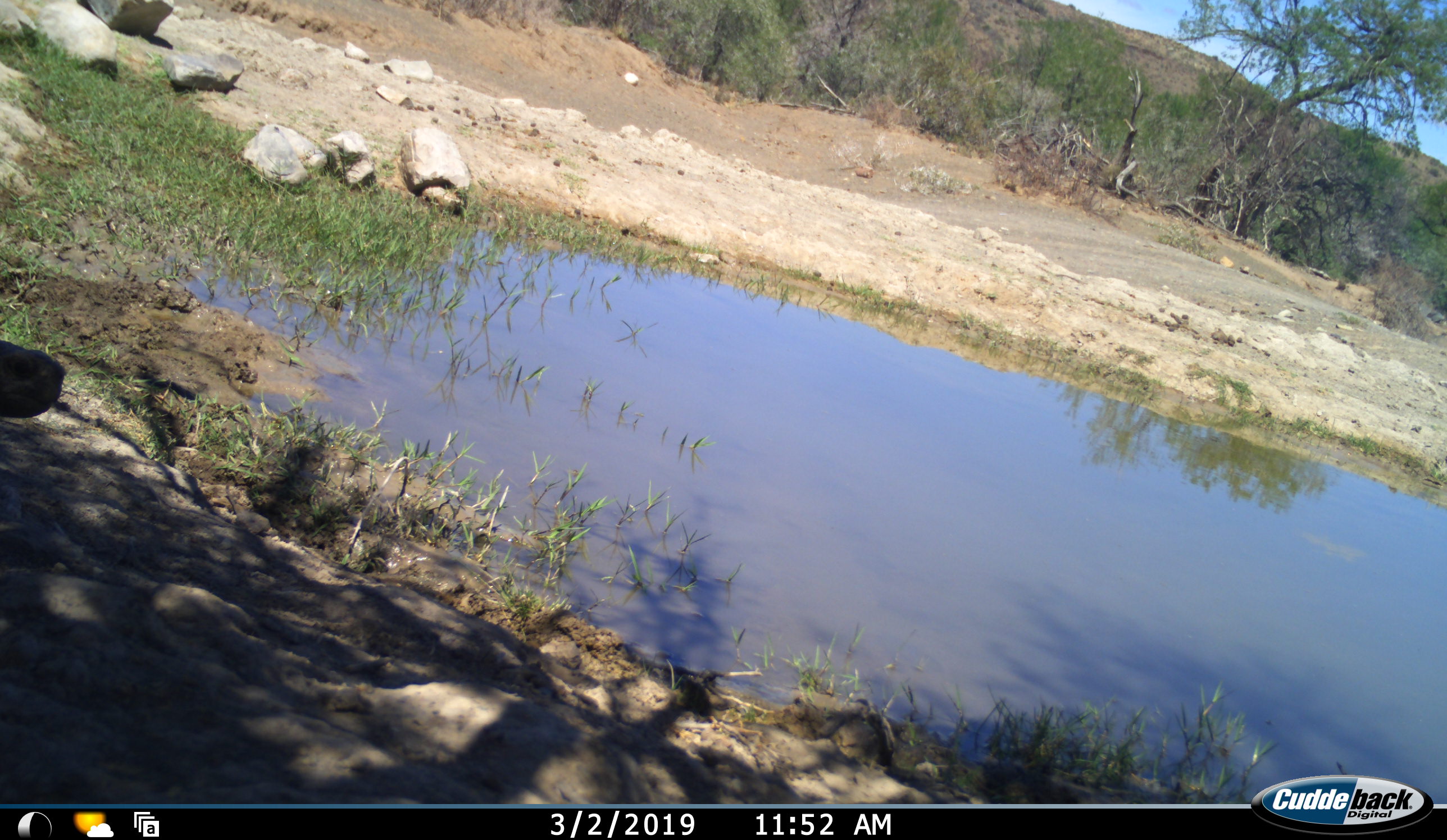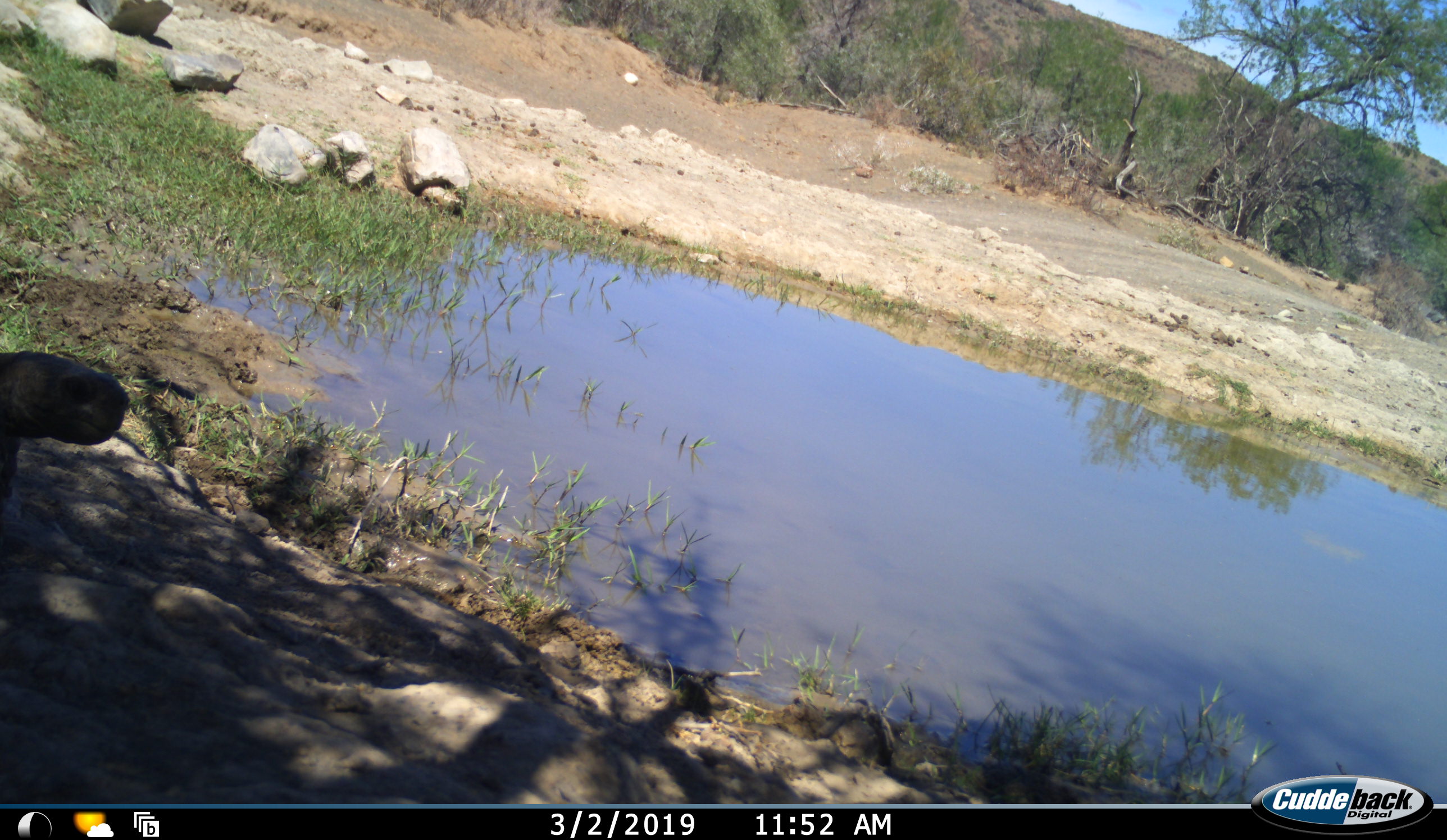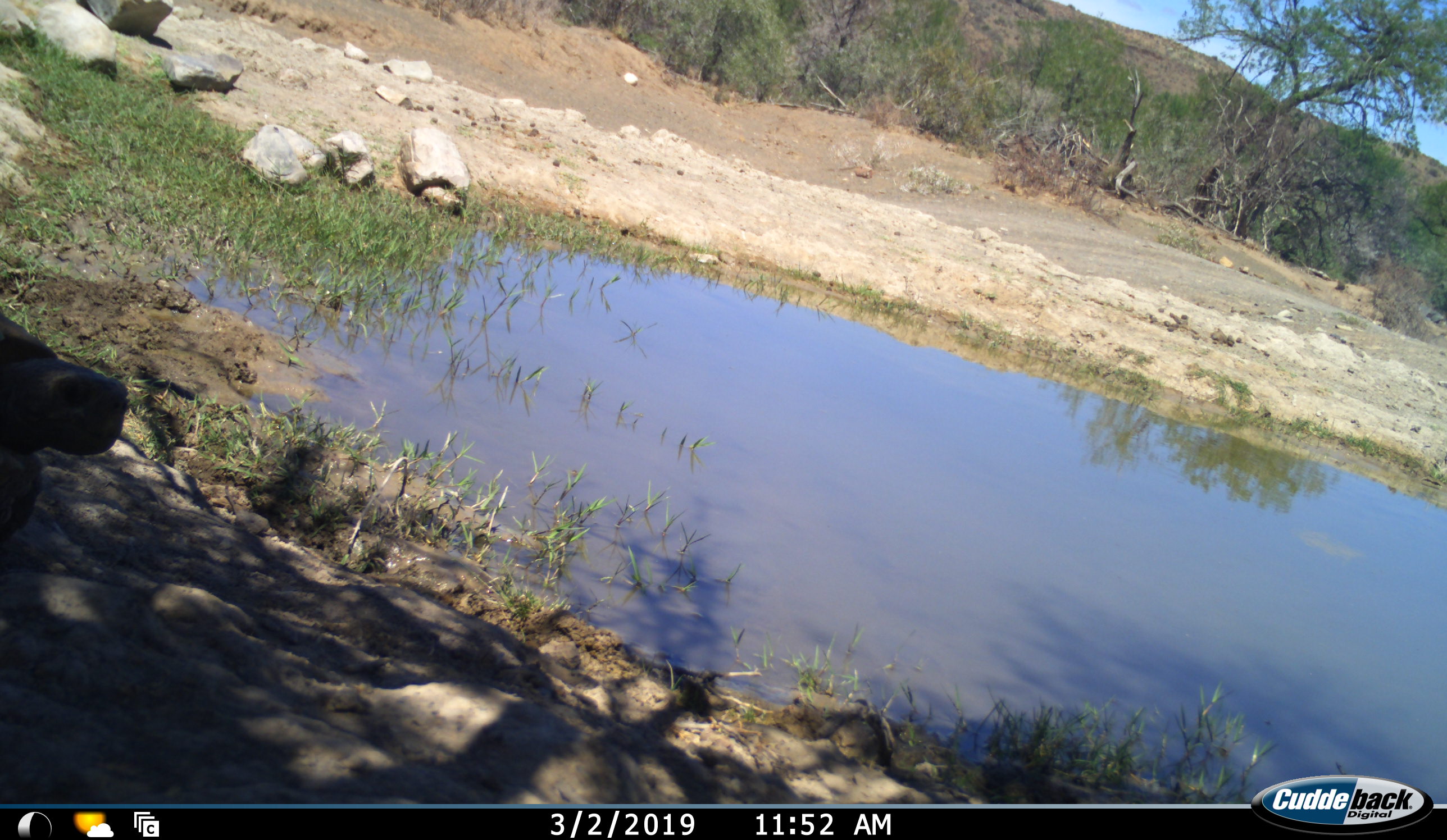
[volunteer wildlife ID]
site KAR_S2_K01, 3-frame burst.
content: unidentified animal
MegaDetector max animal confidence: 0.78